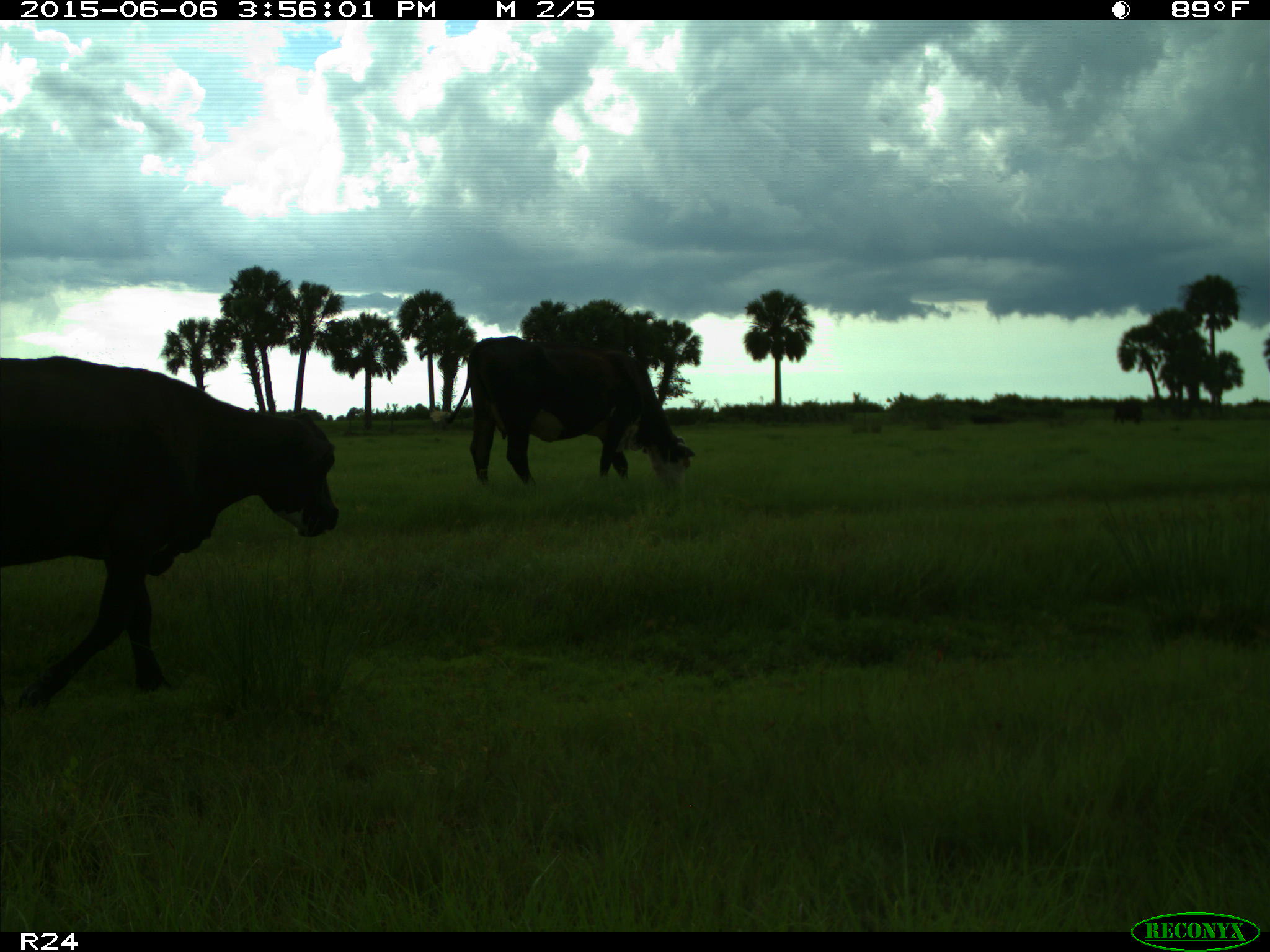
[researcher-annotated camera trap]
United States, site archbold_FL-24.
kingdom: Animalia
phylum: Chordata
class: Mammalia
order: Artiodactyla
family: Bovidae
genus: Bos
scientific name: Bos taurus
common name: domestic cow